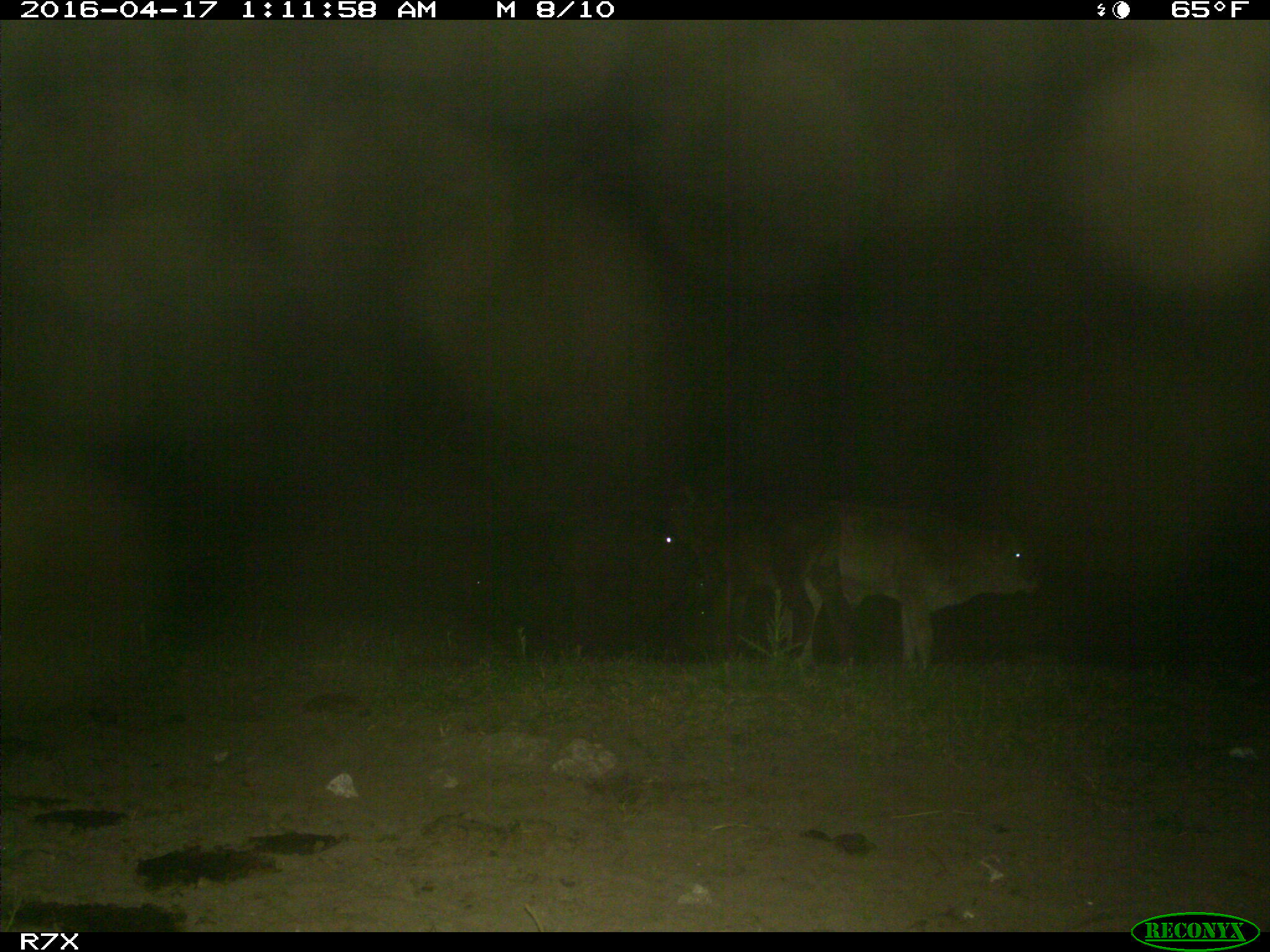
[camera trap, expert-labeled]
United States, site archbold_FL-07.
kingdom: Animalia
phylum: Chordata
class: Mammalia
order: Artiodactyla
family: Bovidae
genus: Bos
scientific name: Bos taurus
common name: domestic cow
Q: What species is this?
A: Bos taurus (domestic cow).